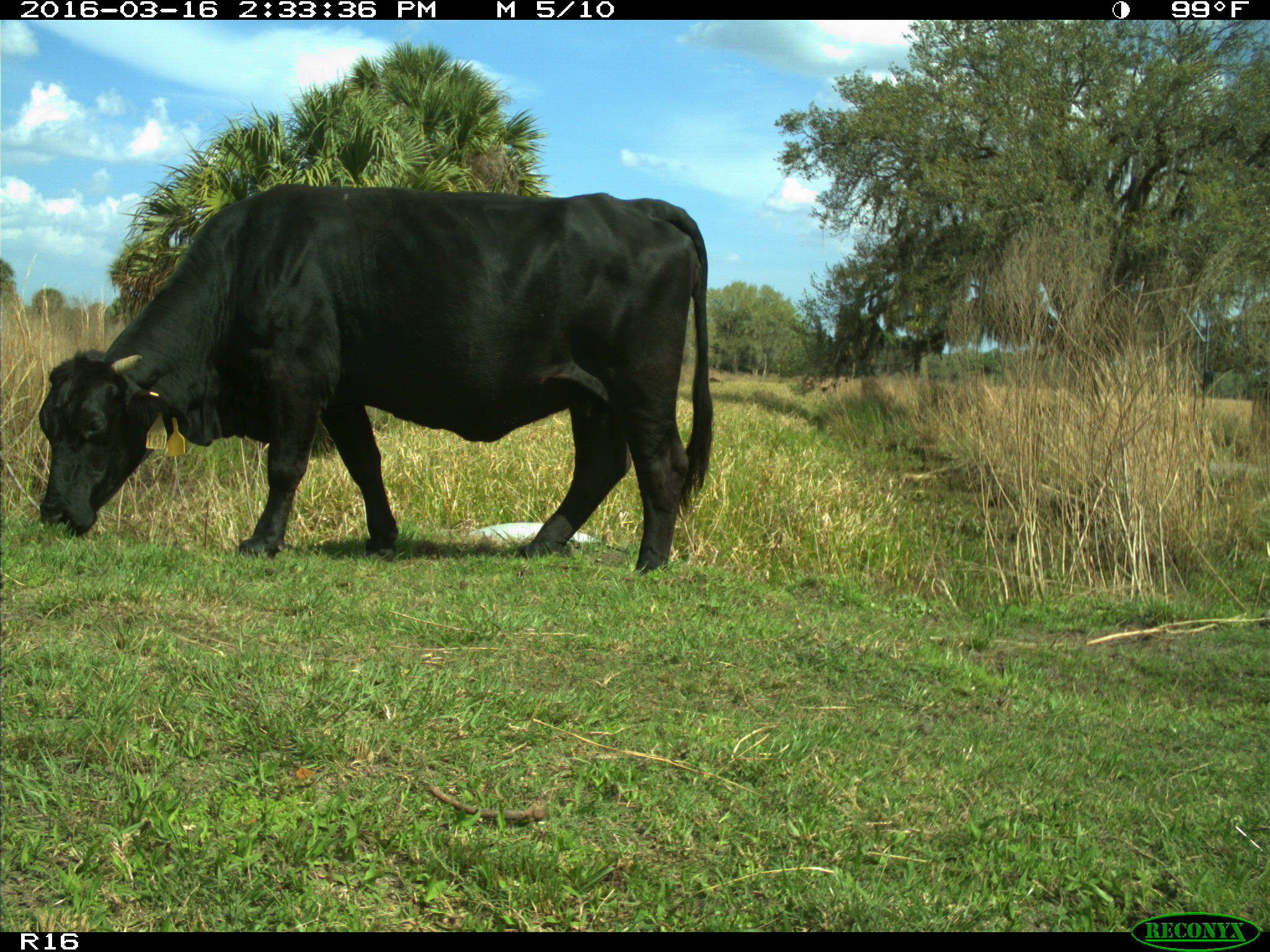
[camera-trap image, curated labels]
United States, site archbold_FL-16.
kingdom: Animalia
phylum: Chordata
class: Mammalia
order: Artiodactyla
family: Bovidae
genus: Bos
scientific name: Bos taurus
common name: domestic cow